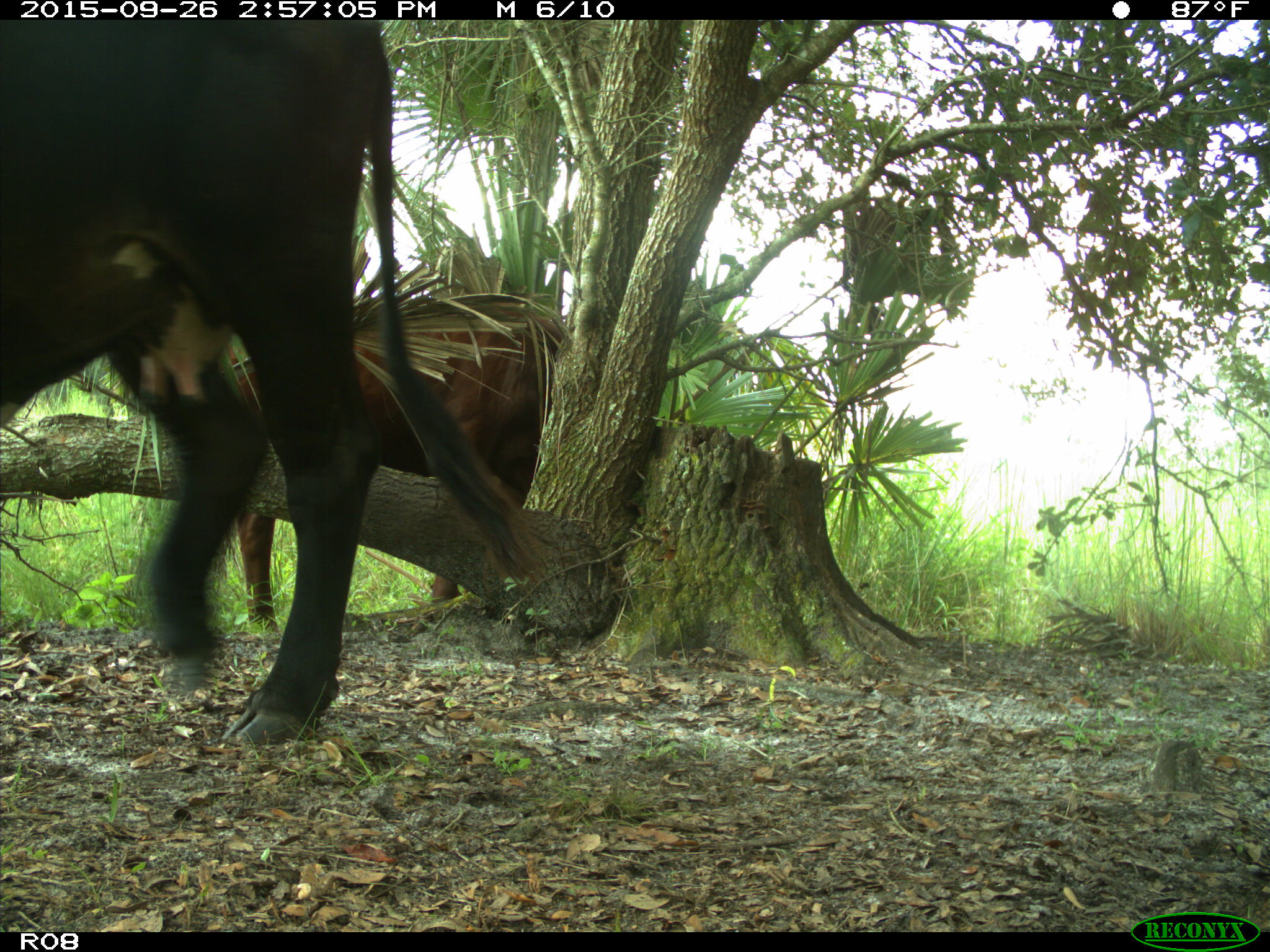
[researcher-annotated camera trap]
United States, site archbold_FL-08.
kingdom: Animalia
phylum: Chordata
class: Mammalia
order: Artiodactyla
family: Bovidae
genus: Bos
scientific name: Bos taurus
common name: domestic cow